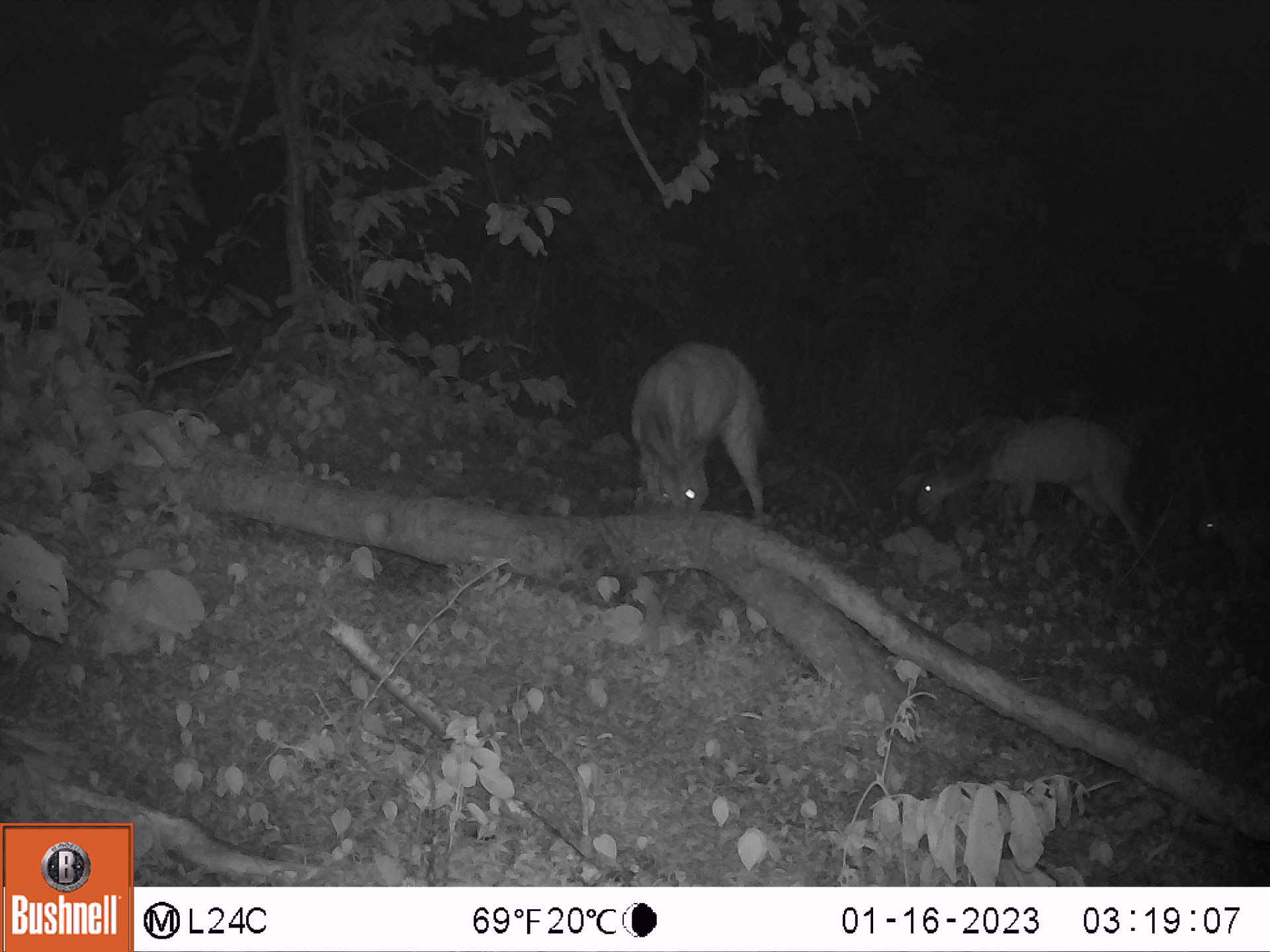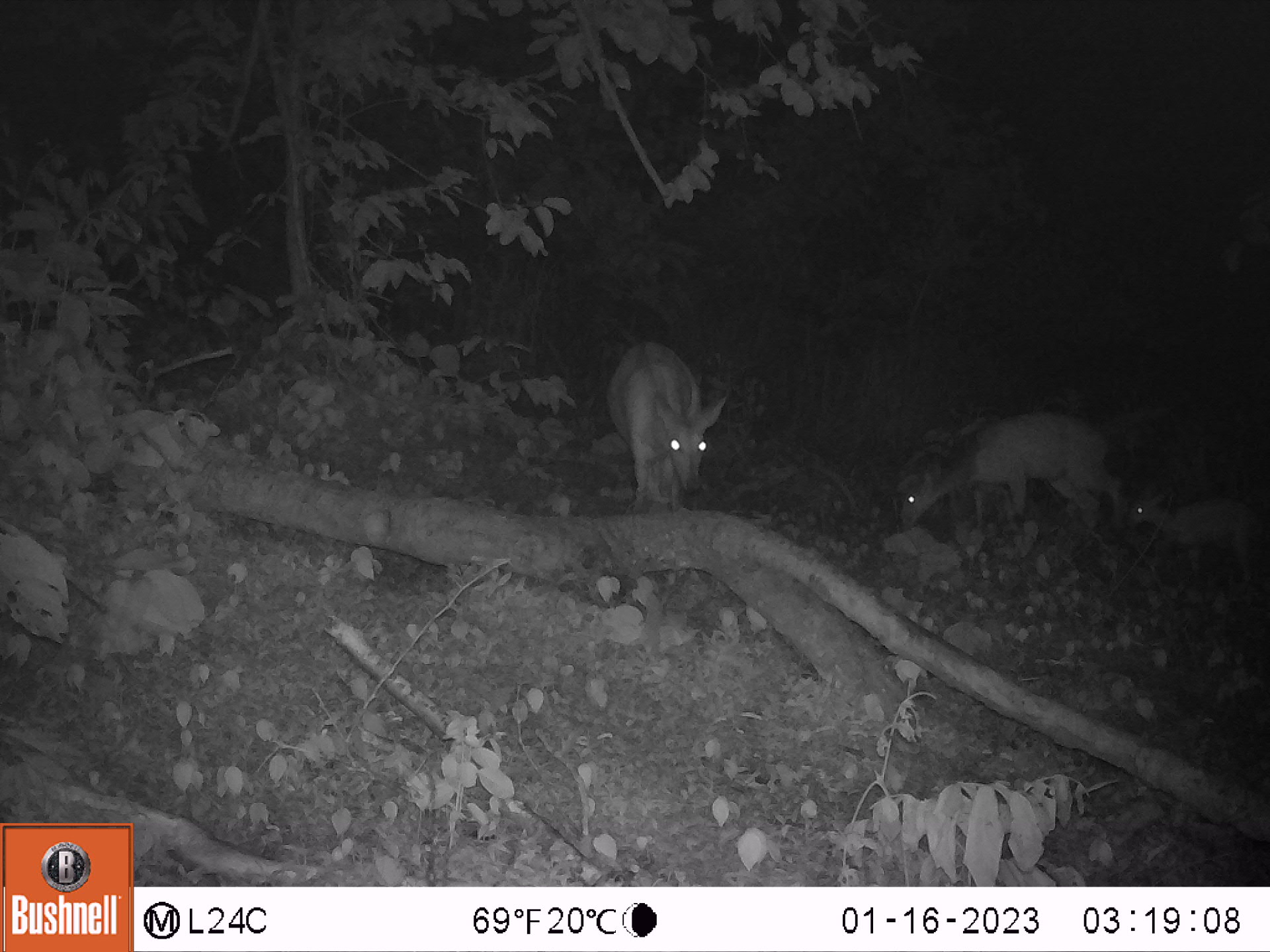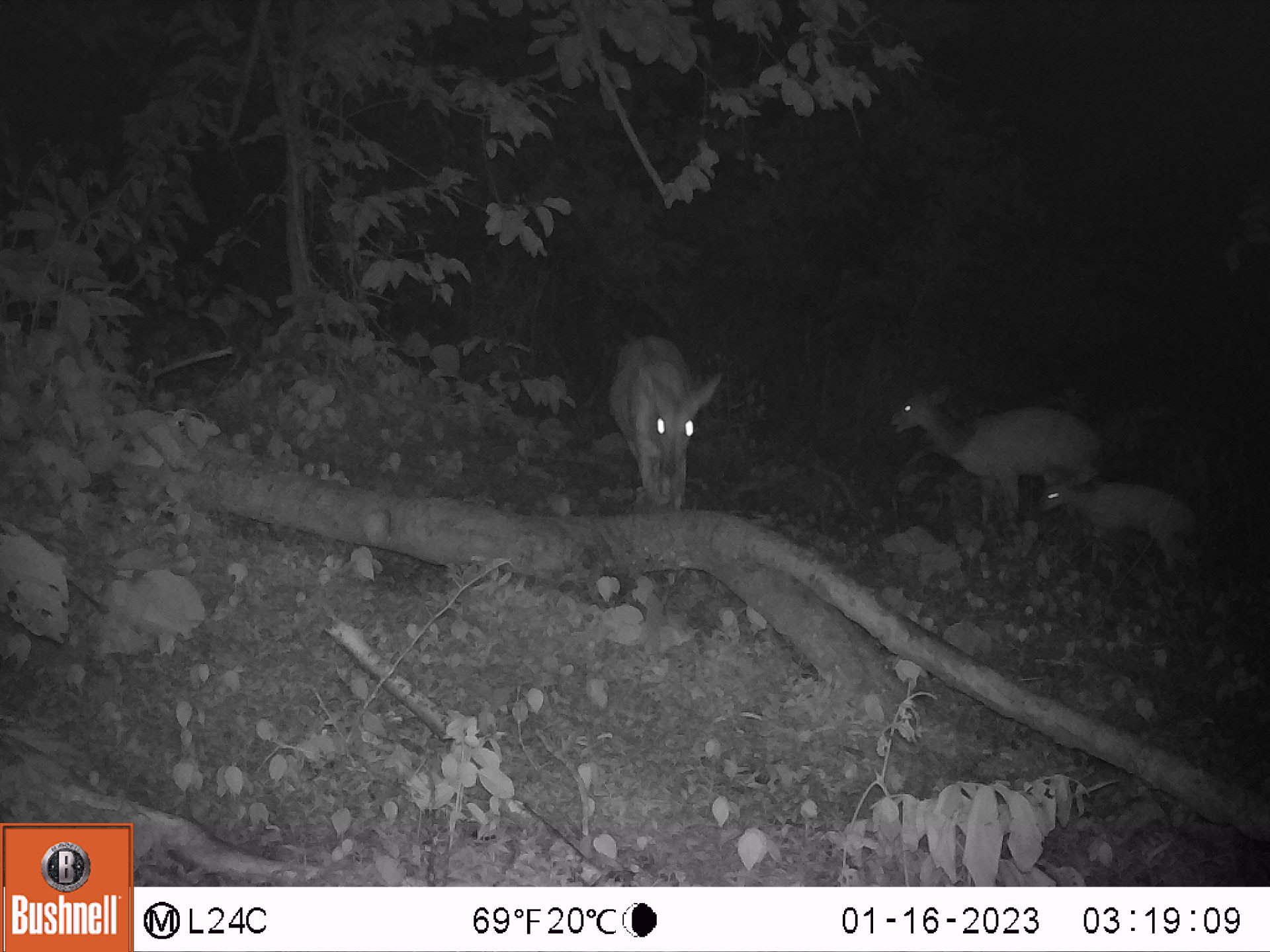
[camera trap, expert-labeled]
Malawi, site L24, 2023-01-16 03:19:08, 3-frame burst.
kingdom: Animalia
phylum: Chordata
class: Mammalia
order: Artiodactyla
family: Bovidae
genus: Tragelaphus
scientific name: Tragelaphus sylvaticus sylvaticus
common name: cape bushbuck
Cape bushbuck (Tragelaphus sylvaticus sylvaticus), count 3.